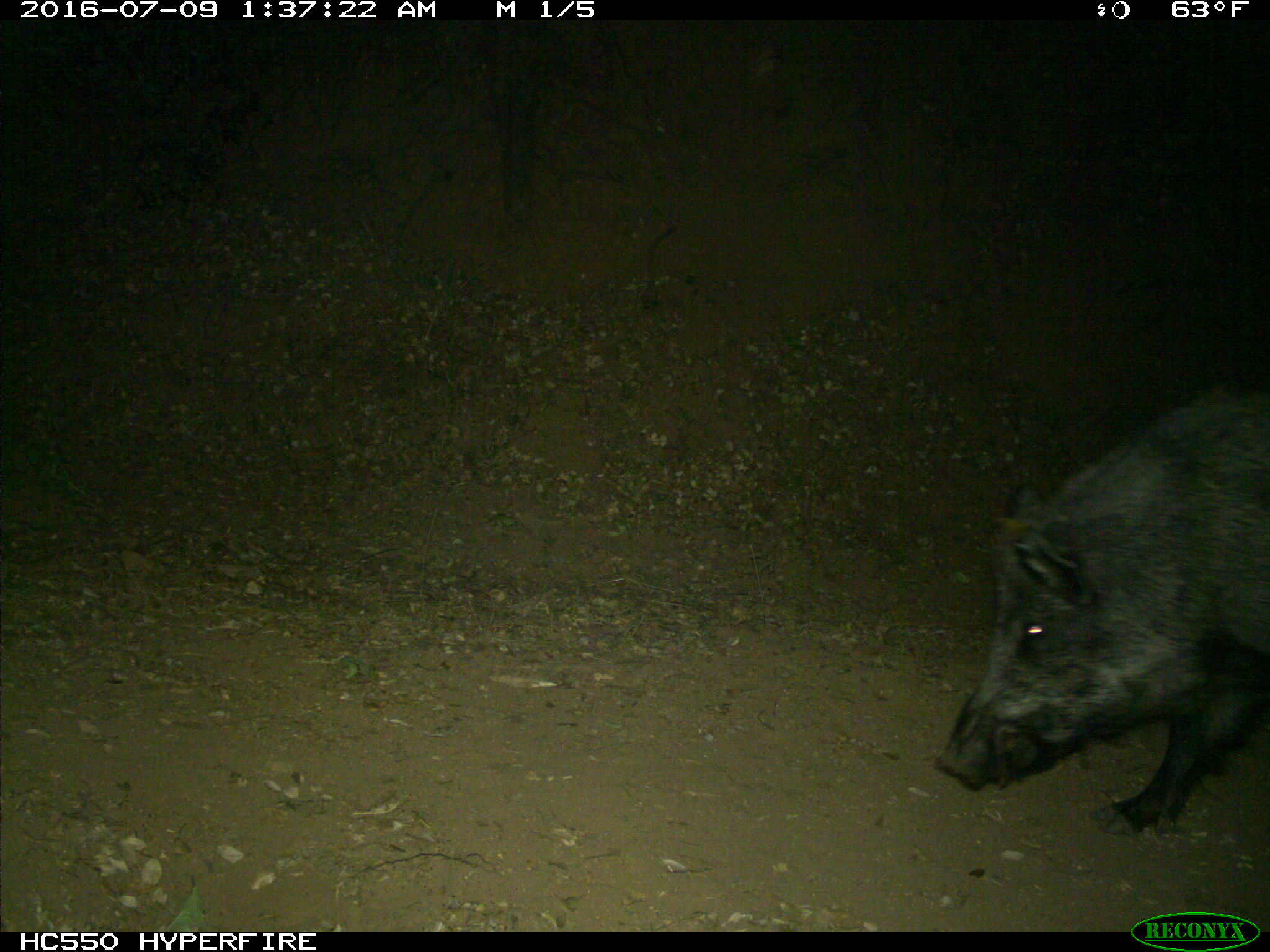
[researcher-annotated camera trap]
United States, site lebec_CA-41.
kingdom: Animalia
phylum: Chordata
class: Mammalia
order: Artiodactyla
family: Suidae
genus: Sus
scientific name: Sus scrofa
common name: wild boar